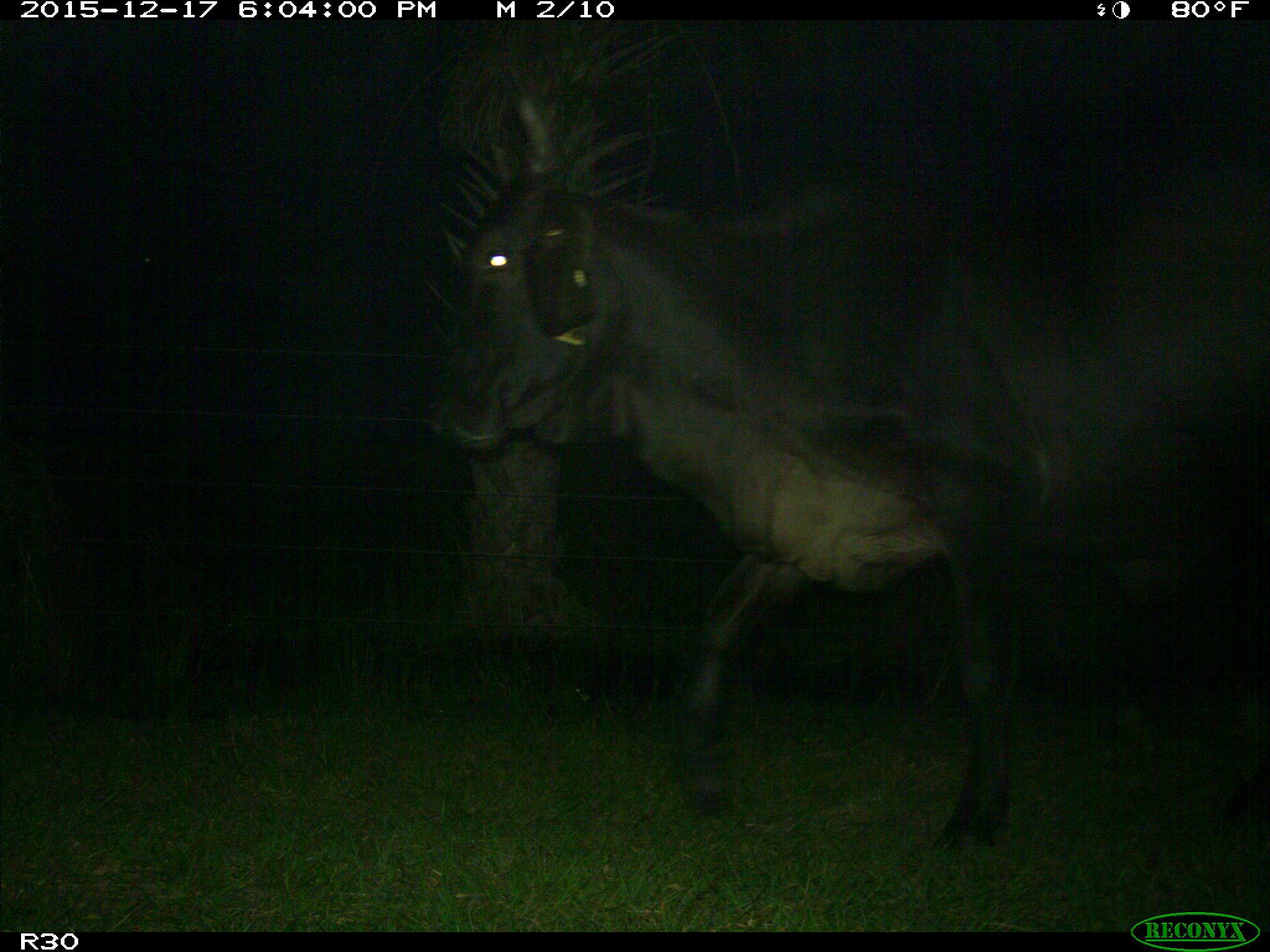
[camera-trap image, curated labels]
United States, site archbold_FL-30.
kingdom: Animalia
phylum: Chordata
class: Mammalia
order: Artiodactyla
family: Bovidae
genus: Bos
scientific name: Bos taurus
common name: domestic cow